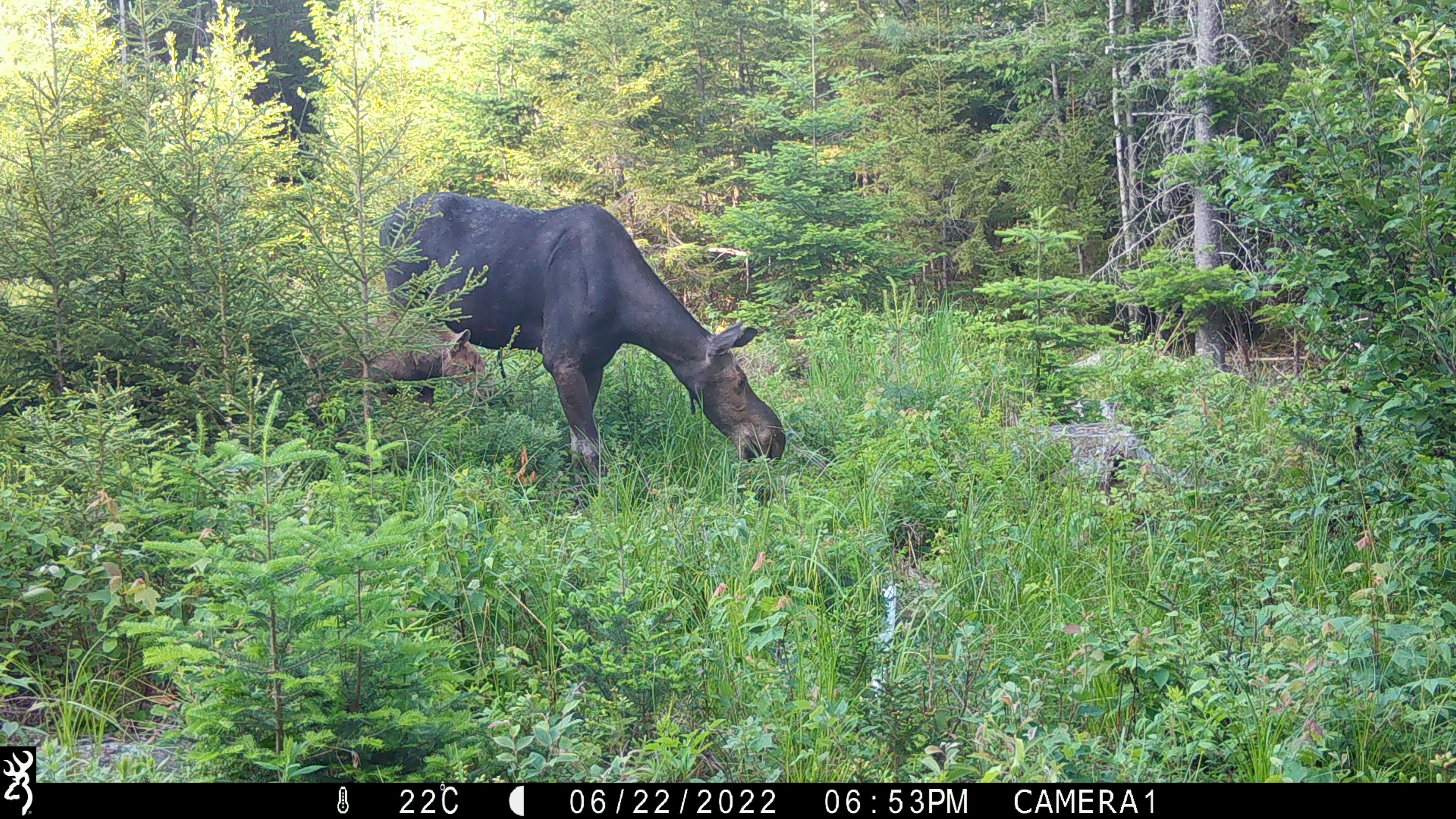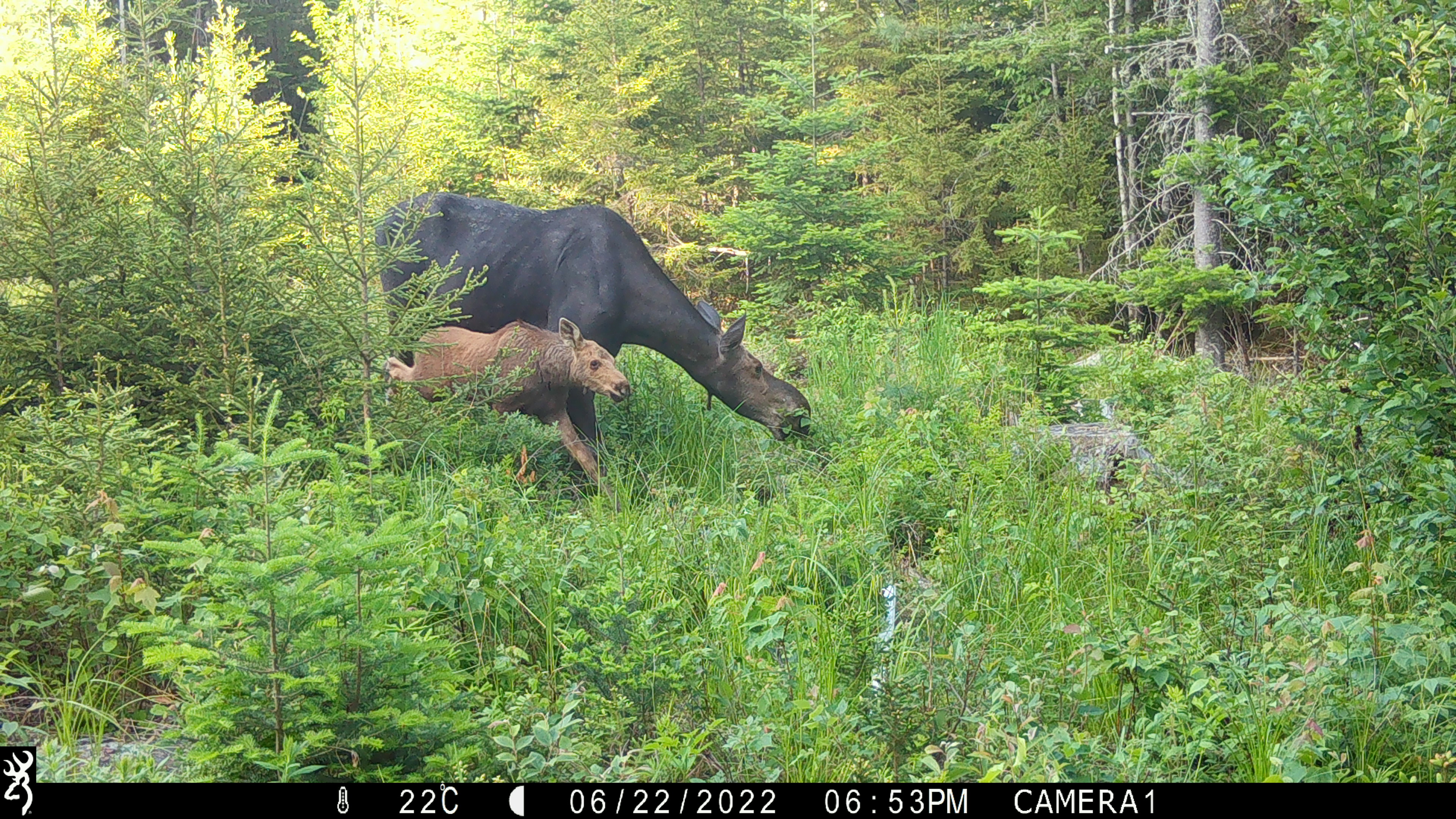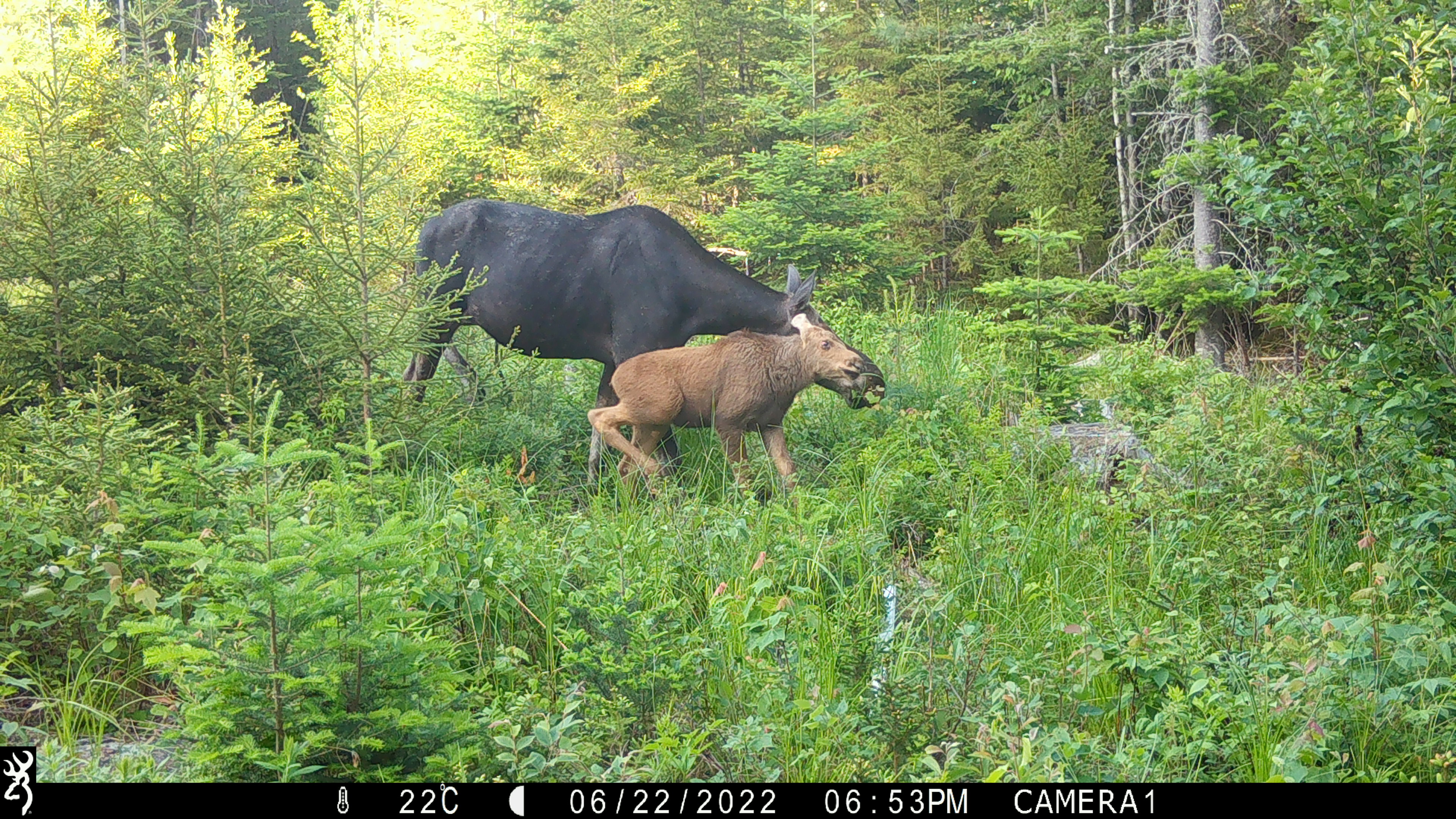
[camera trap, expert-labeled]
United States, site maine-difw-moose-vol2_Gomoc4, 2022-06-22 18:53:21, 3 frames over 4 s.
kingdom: Animalia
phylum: Chordata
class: Mammalia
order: Artiodactyla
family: Cervidae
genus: Alces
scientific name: Alces alces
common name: moose